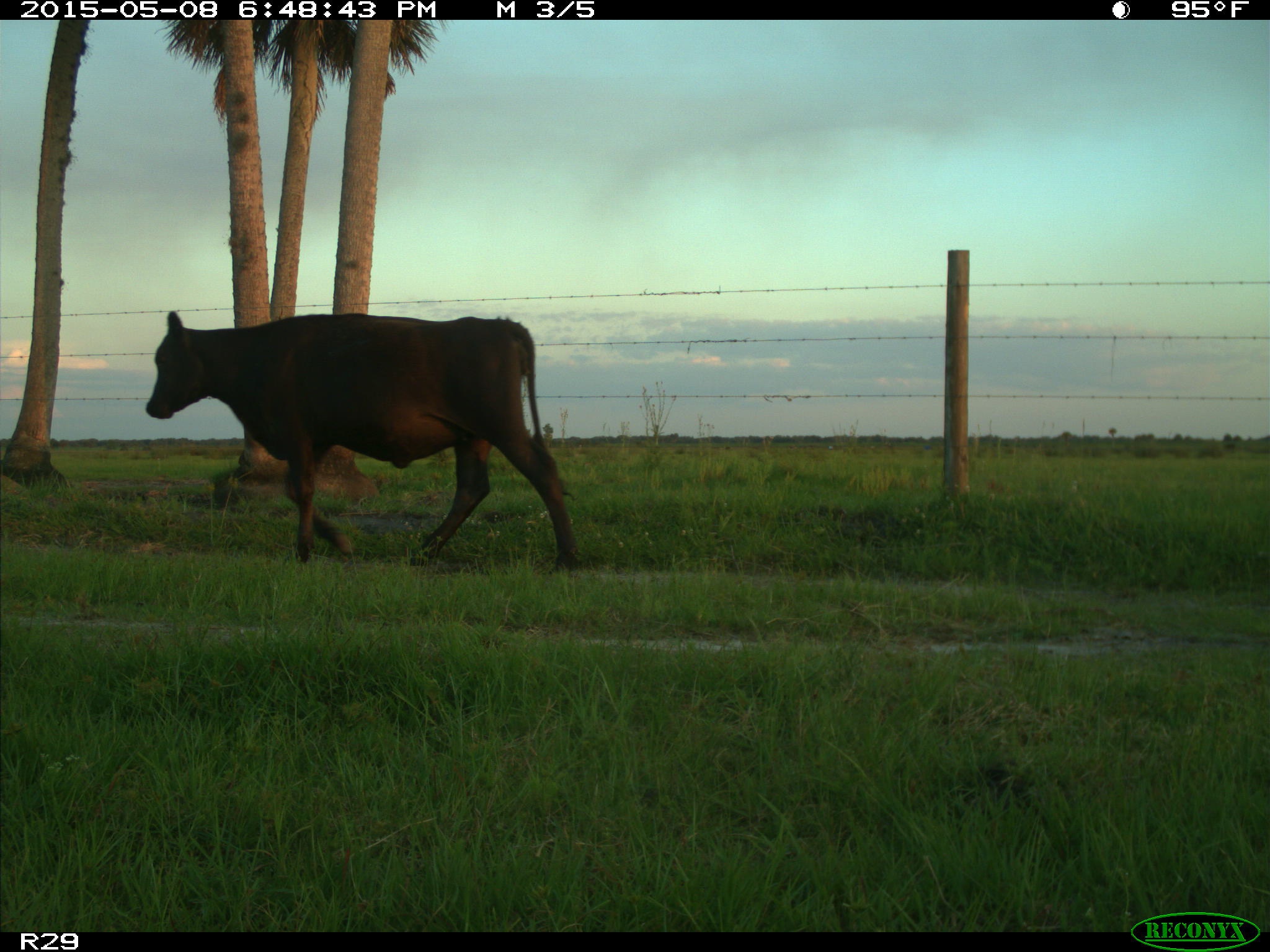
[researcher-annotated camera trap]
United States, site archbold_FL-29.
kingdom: Animalia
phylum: Chordata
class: Mammalia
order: Artiodactyla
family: Bovidae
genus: Bos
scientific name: Bos taurus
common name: domestic cow